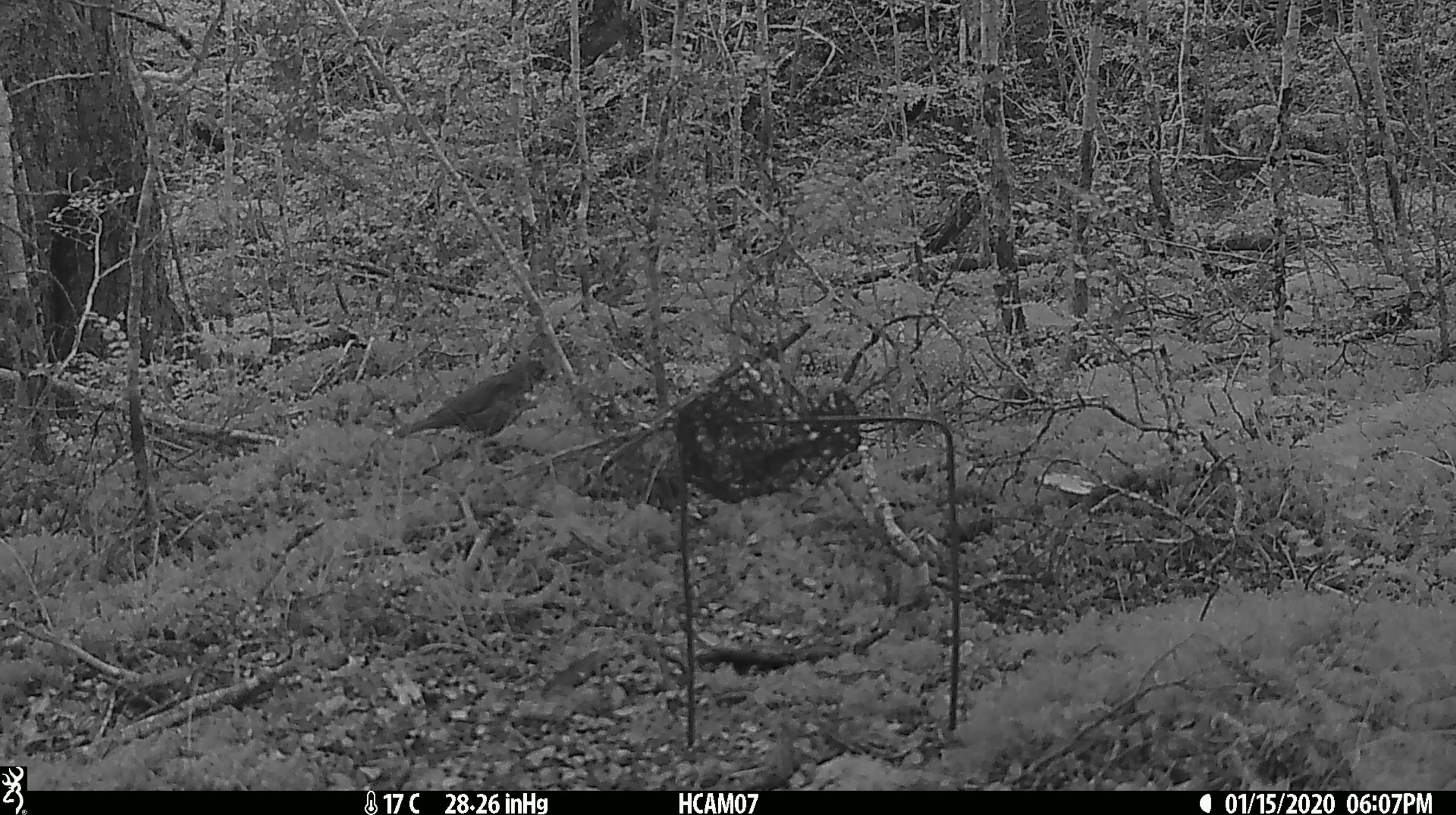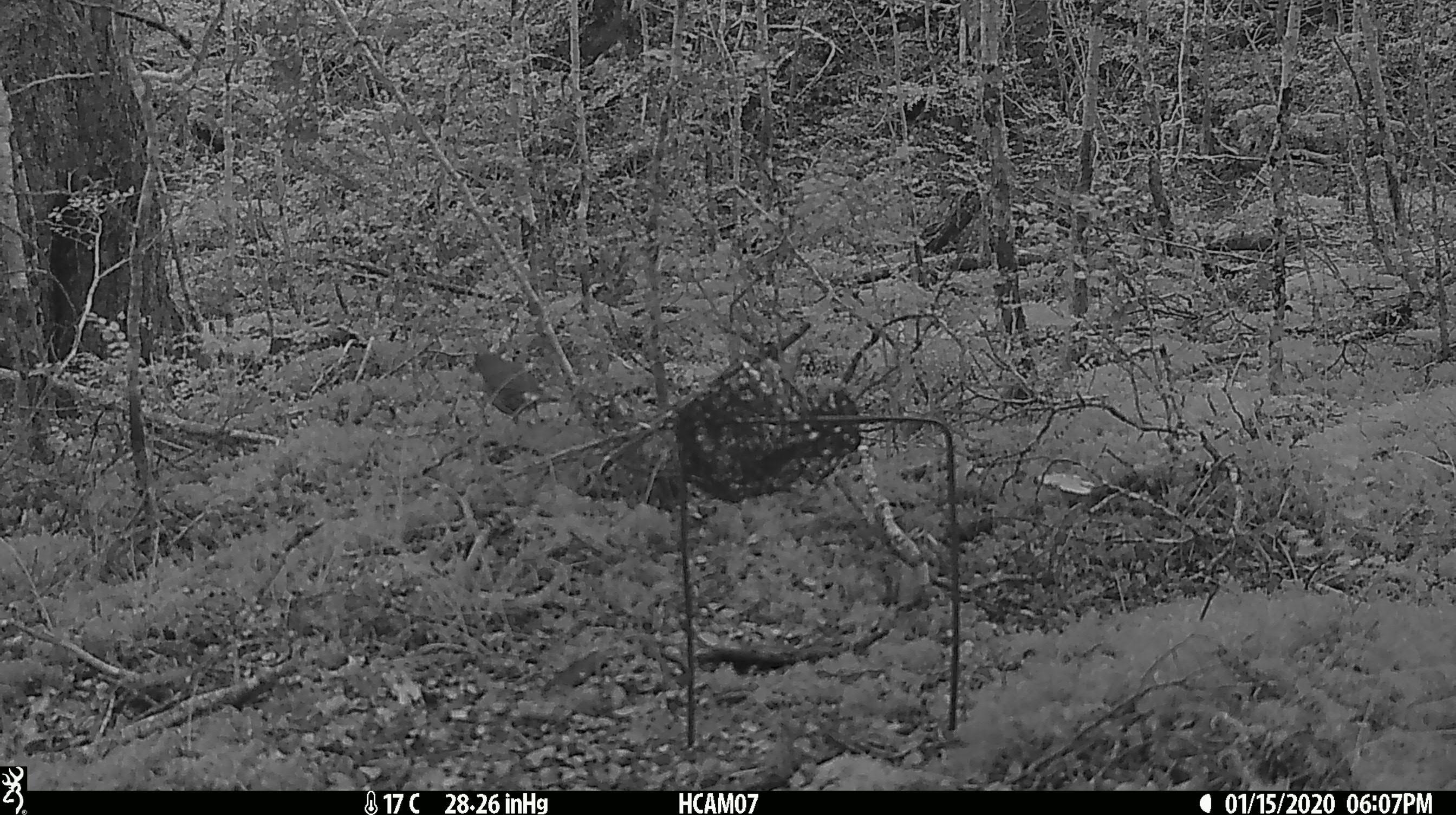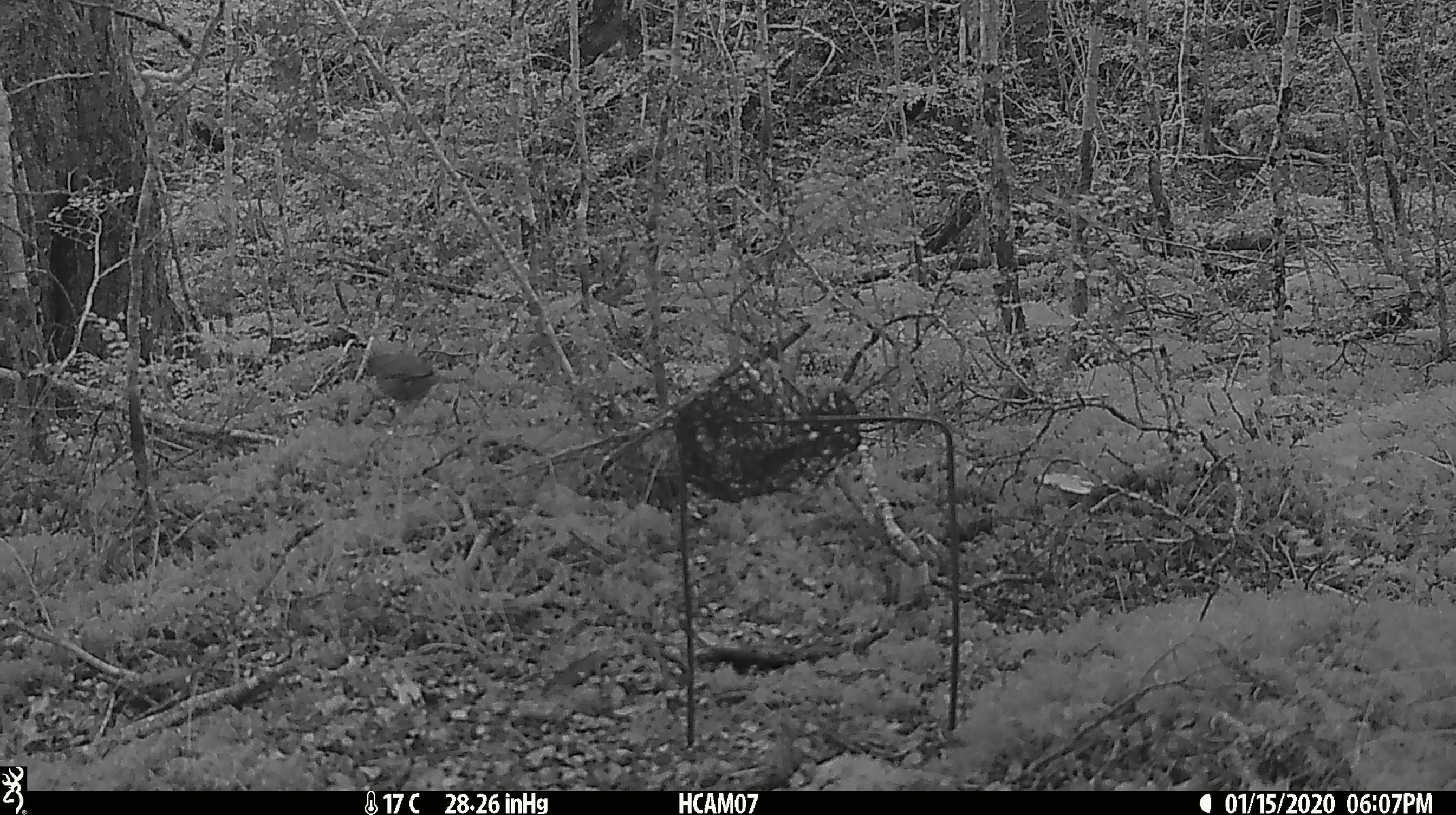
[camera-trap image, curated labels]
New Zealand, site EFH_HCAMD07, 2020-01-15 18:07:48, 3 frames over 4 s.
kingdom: Animalia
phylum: Chordata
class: Aves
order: Passeriformes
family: Turdidae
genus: Turdus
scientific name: Turdus philomelos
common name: song thrush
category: thrush